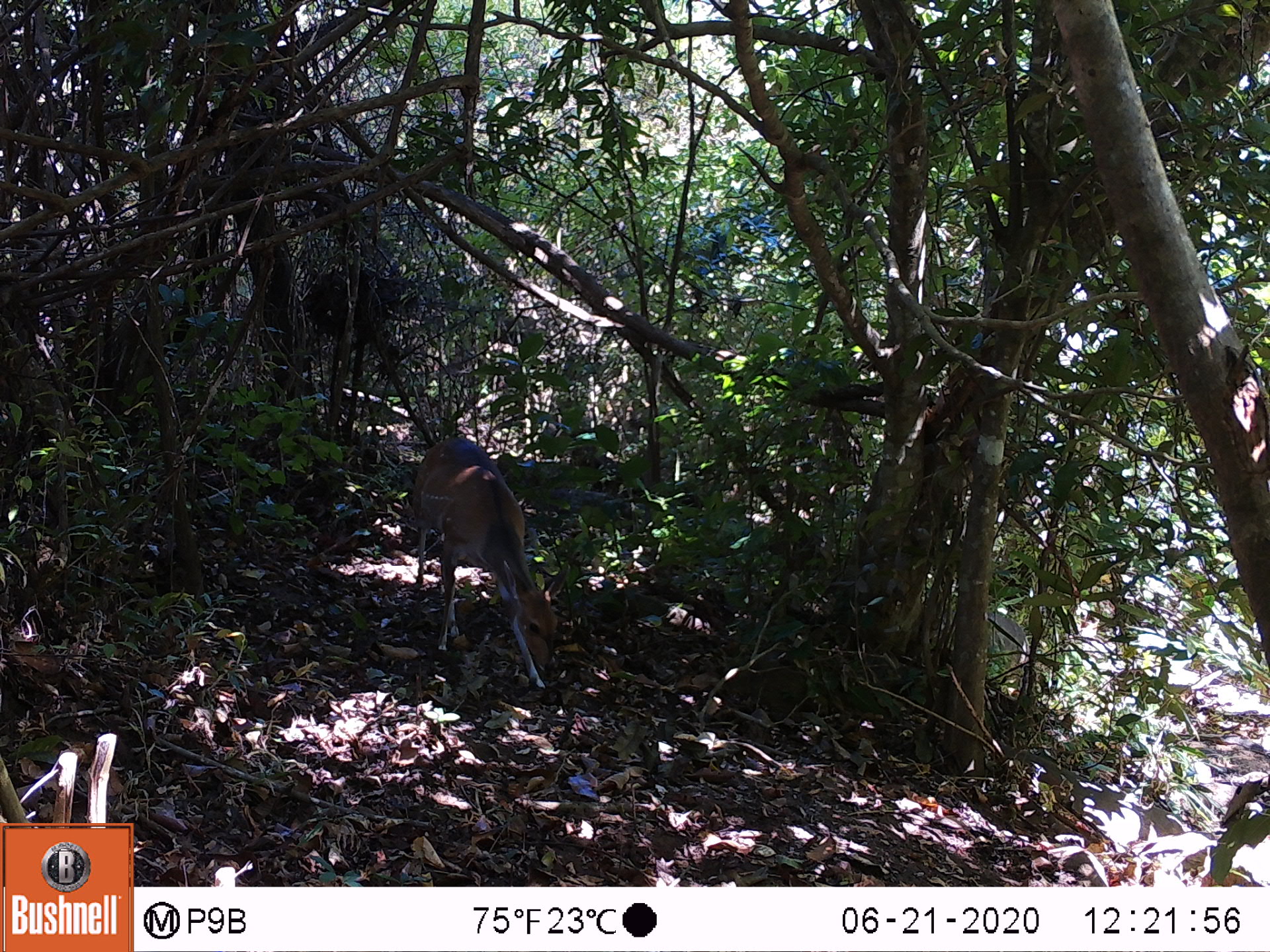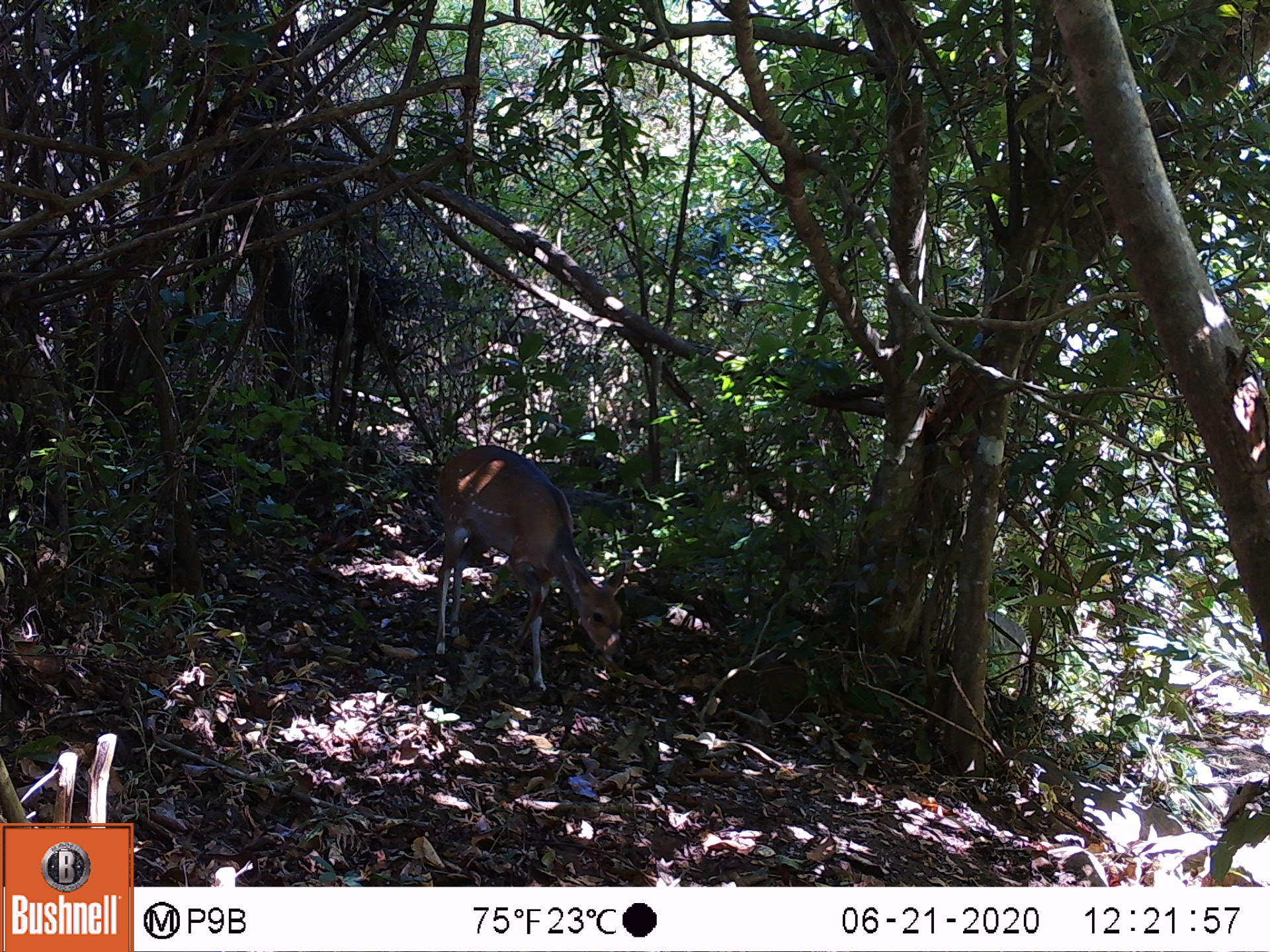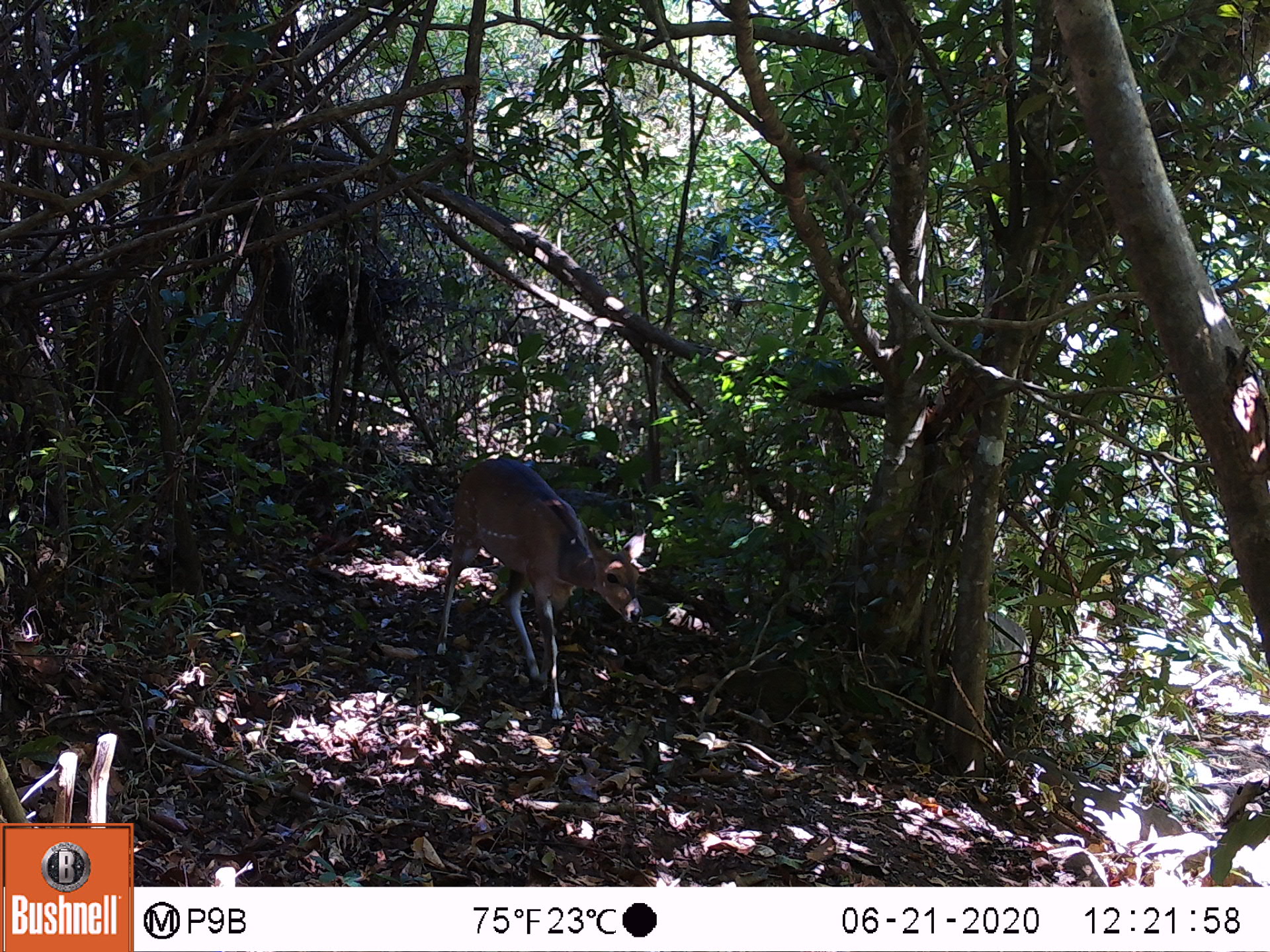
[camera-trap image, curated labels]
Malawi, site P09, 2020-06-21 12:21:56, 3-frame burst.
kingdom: Animalia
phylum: Chordata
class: Mammalia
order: Artiodactyla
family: Bovidae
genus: Tragelaphus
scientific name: Tragelaphus sylvaticus sylvaticus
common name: cape bushbuck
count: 1